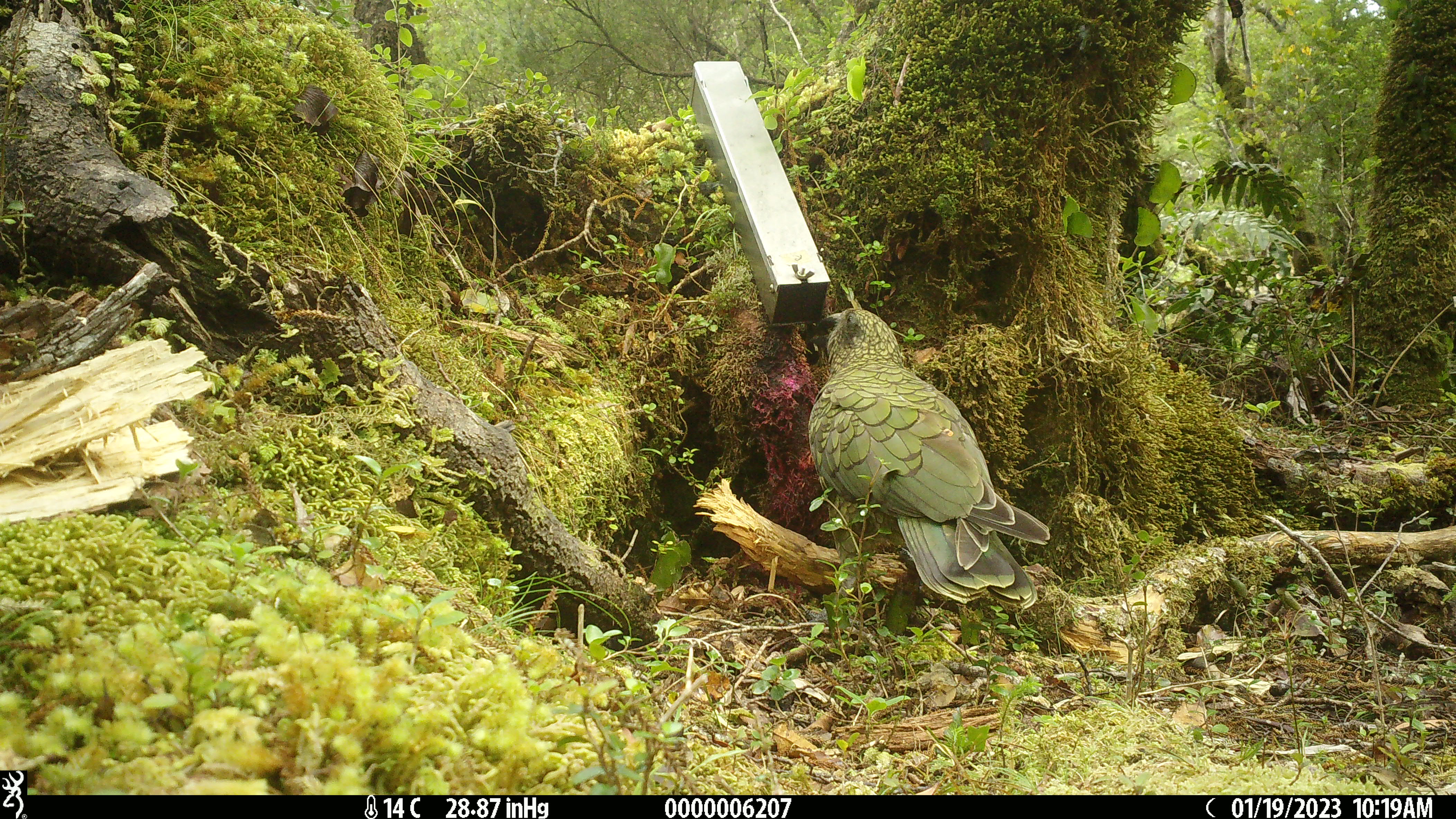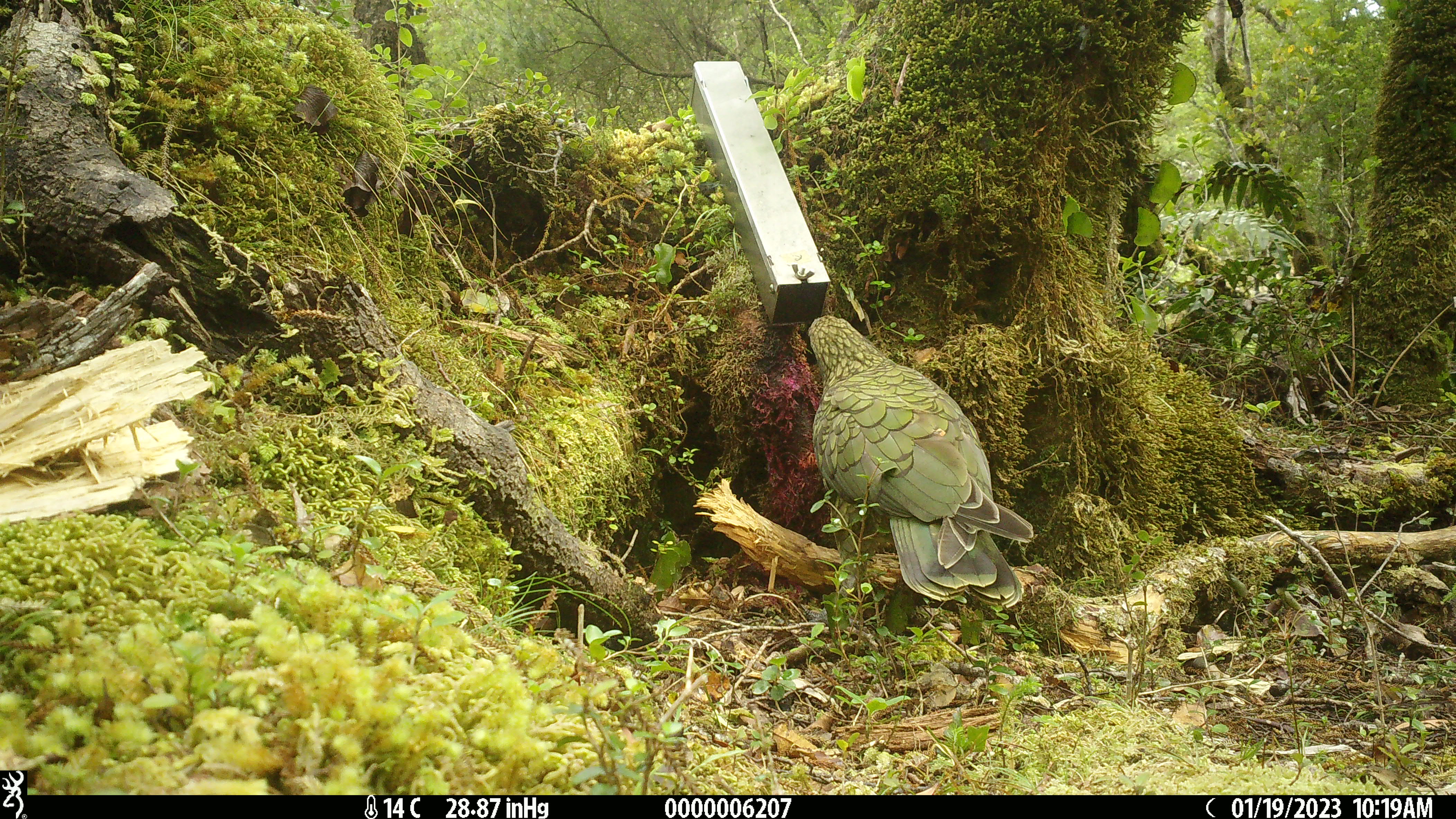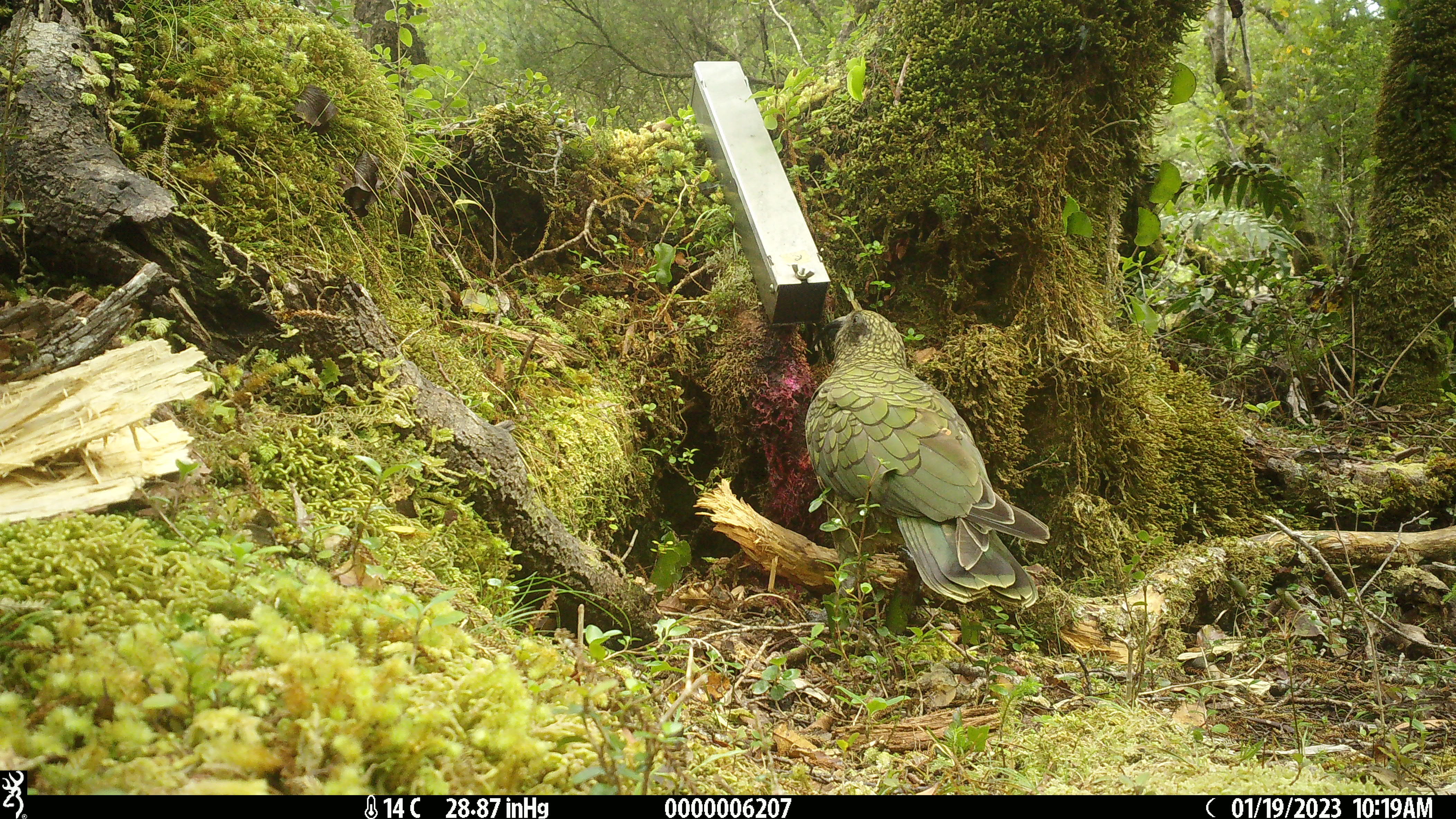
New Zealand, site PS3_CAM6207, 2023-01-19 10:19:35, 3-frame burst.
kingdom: Animalia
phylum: Chordata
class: Aves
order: Psittaciformes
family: Strigopidae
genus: Nestor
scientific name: Nestor notabilis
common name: kea